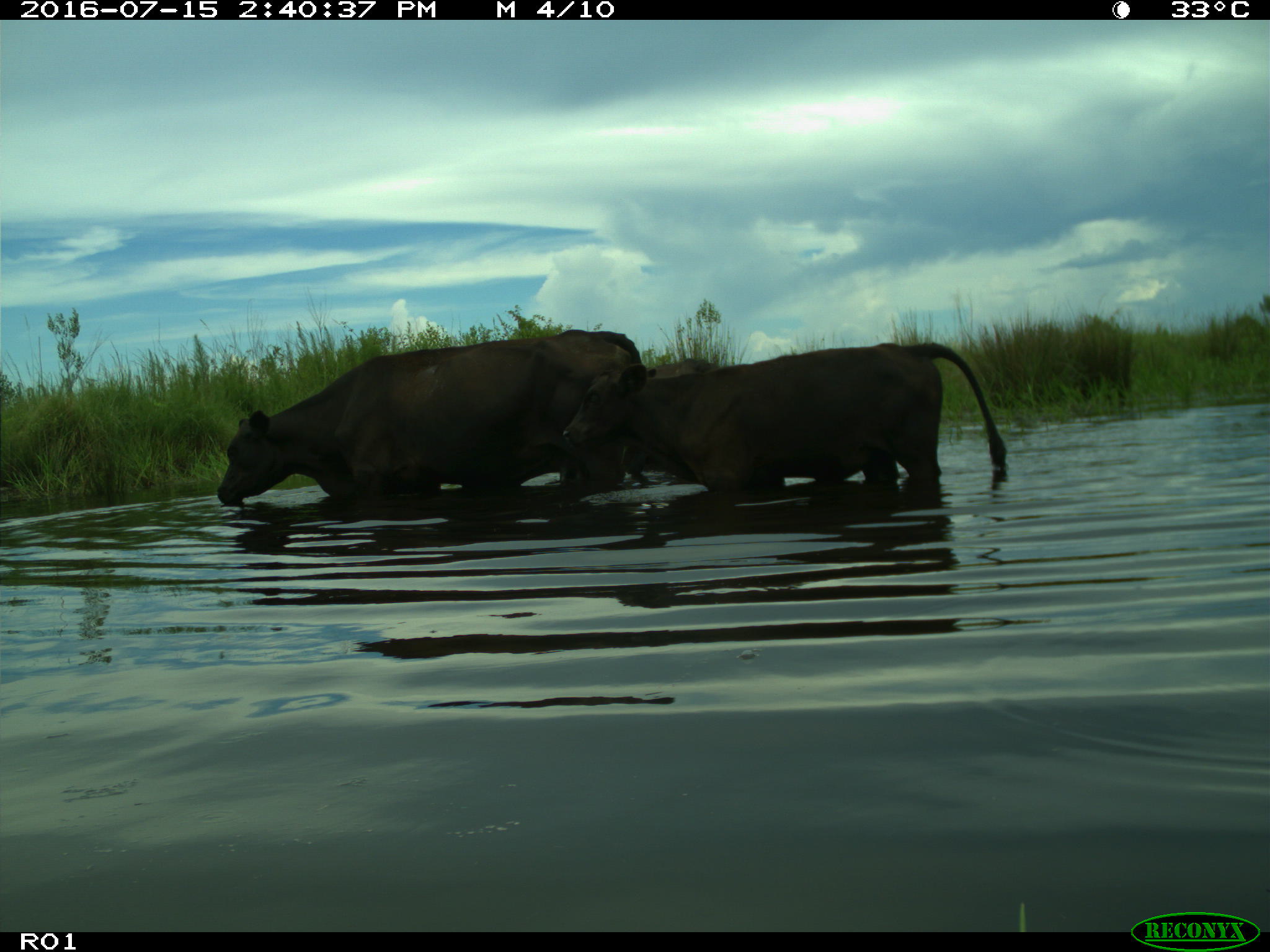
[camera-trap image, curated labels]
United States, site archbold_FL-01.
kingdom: Animalia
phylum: Chordata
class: Mammalia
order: Artiodactyla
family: Bovidae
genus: Bos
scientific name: Bos taurus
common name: domestic cow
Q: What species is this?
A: Bos taurus (domestic cow).